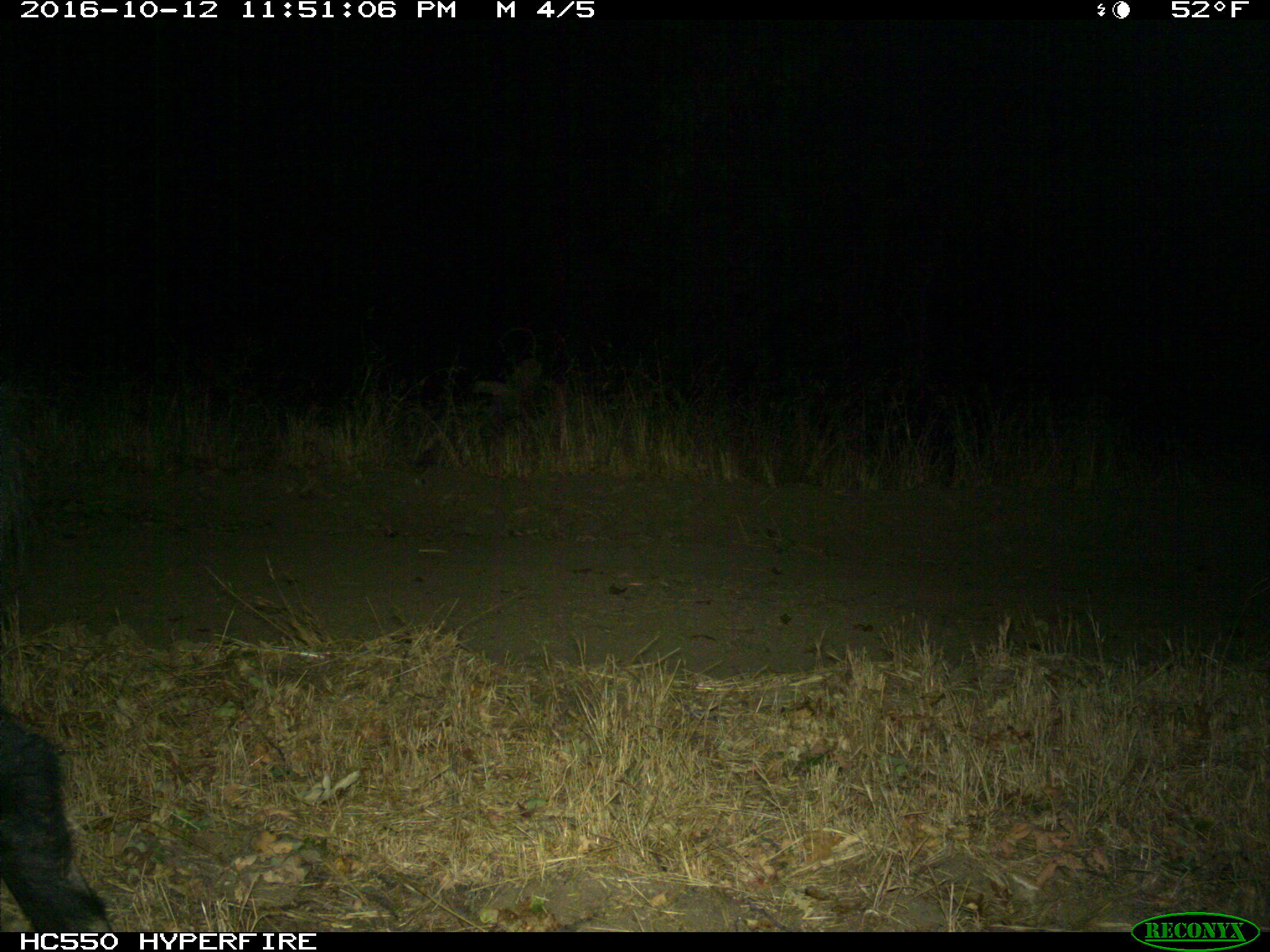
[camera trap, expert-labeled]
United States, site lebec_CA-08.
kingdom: Animalia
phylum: Chordata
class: Mammalia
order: Artiodactyla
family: Suidae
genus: Sus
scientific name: Sus scrofa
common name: wild boar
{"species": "Sus scrofa (wild boar)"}